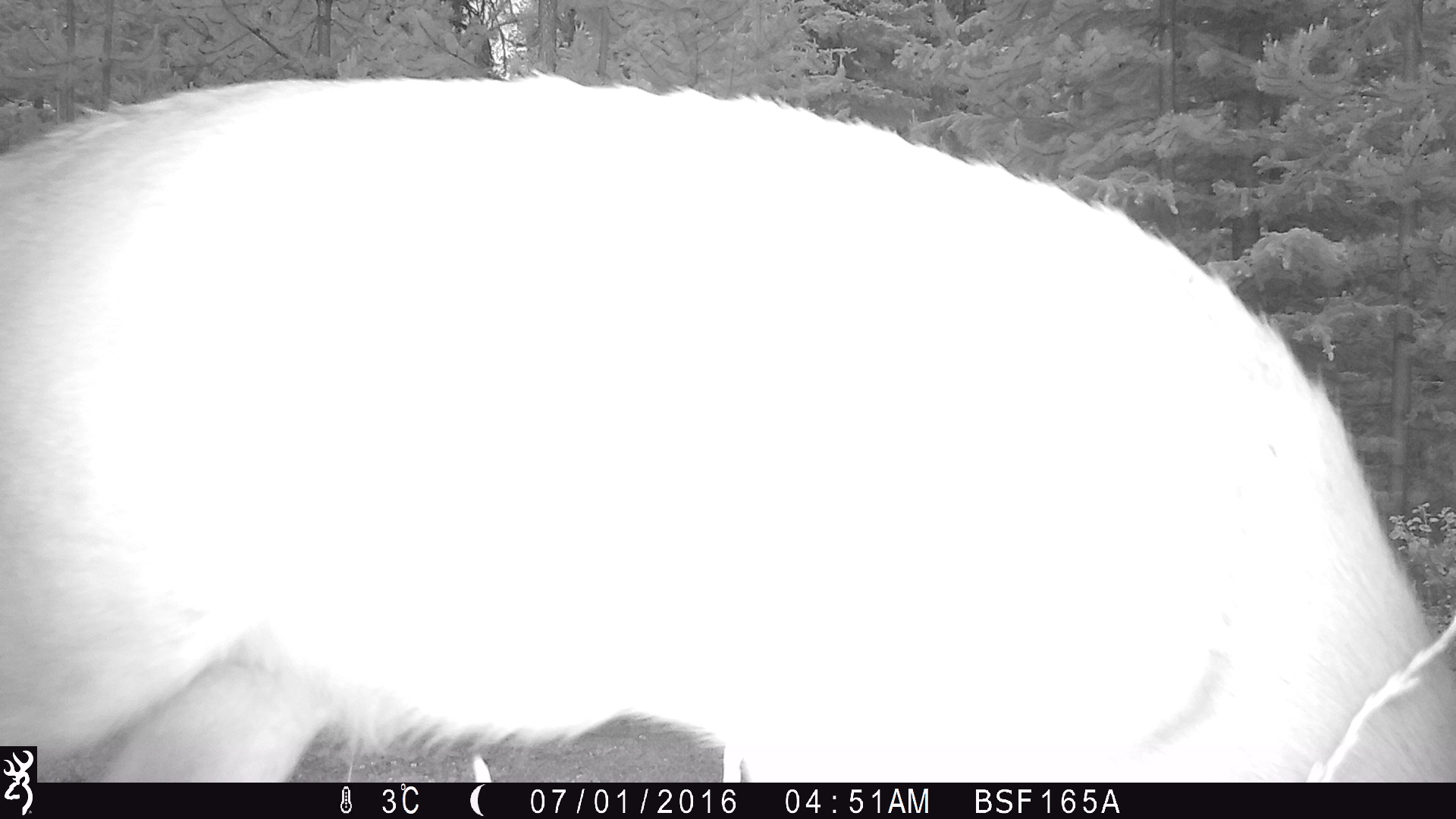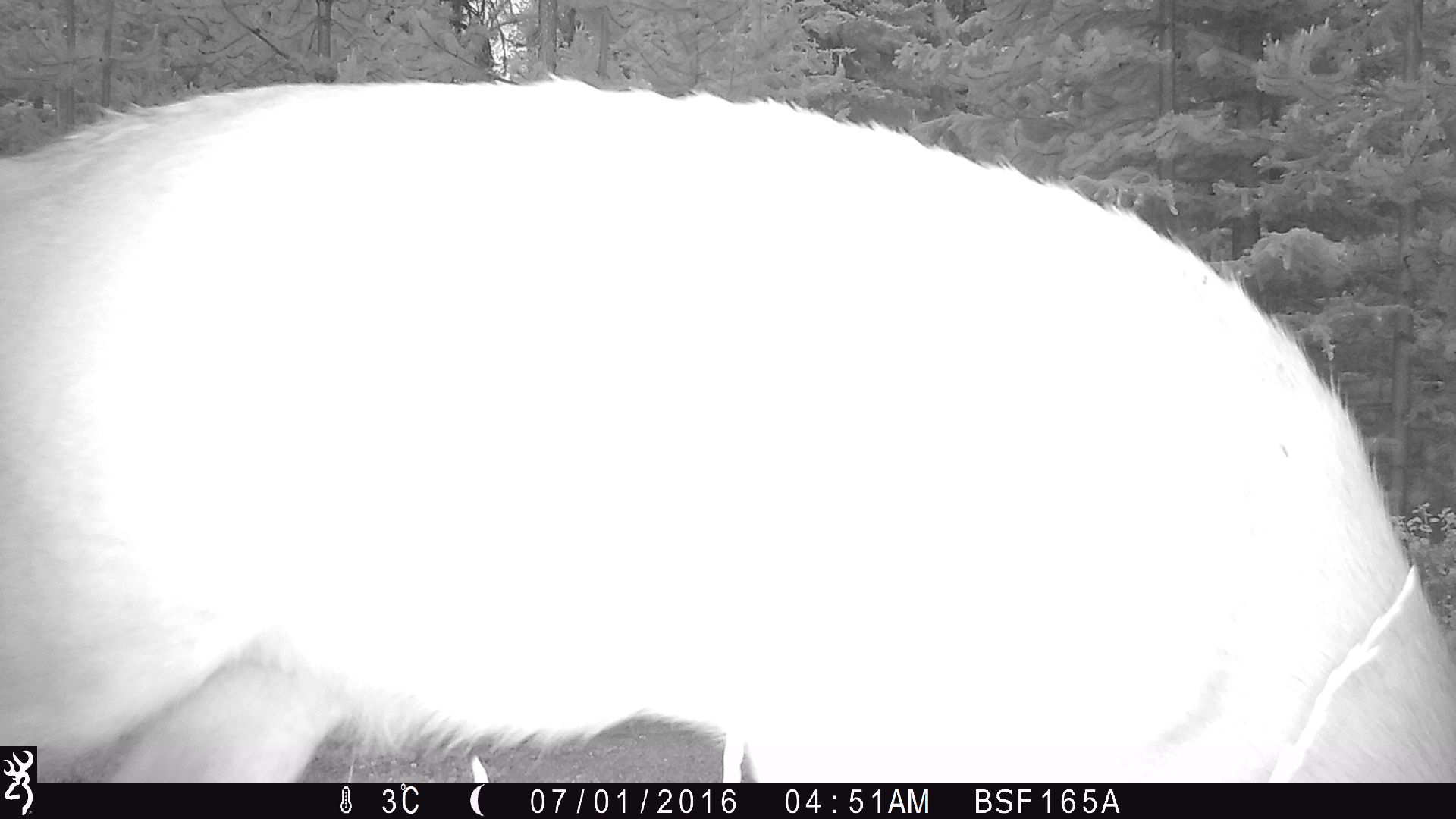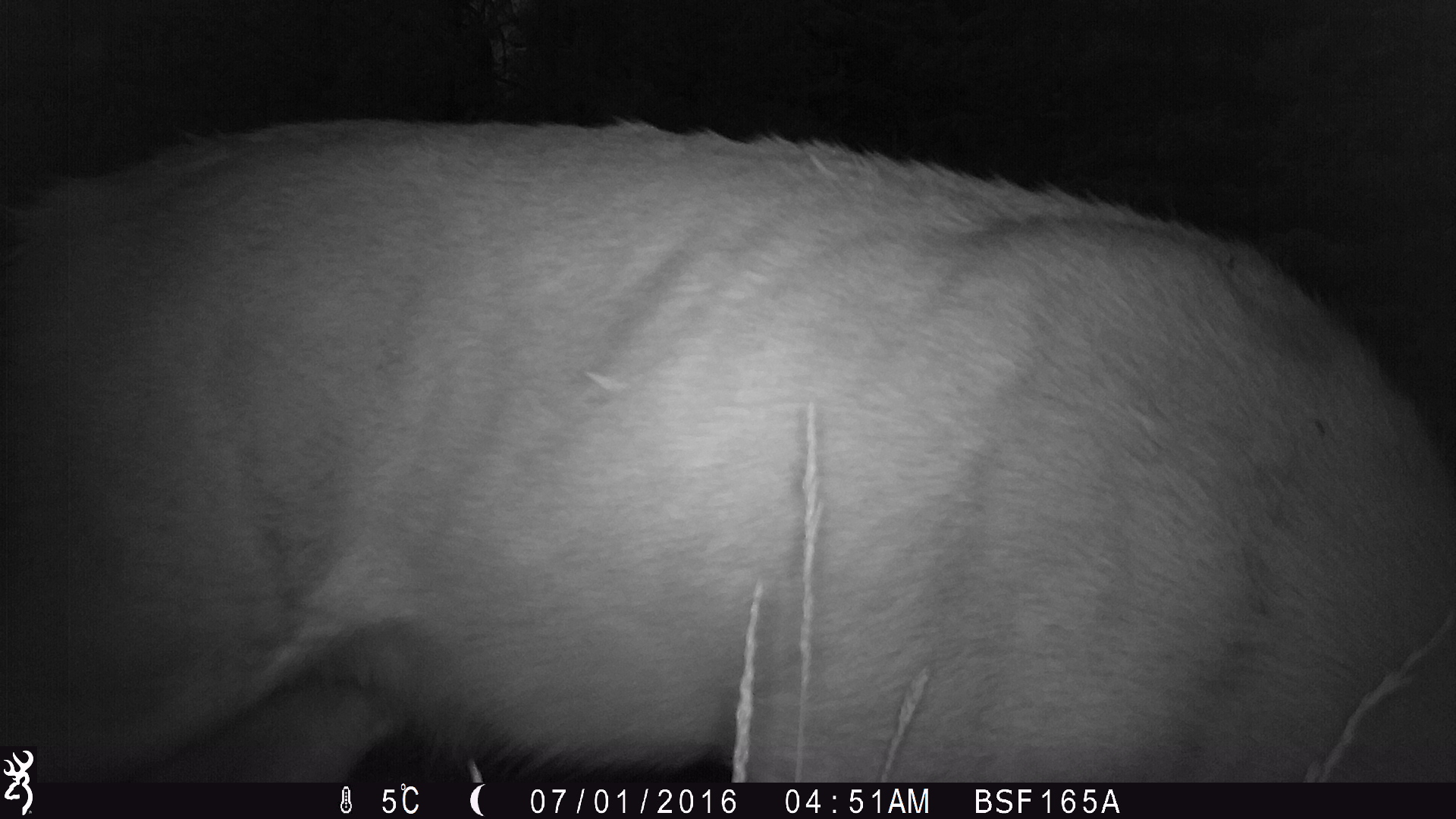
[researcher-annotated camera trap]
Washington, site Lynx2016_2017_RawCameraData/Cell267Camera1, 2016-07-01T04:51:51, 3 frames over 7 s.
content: unidentified animal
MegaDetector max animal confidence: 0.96